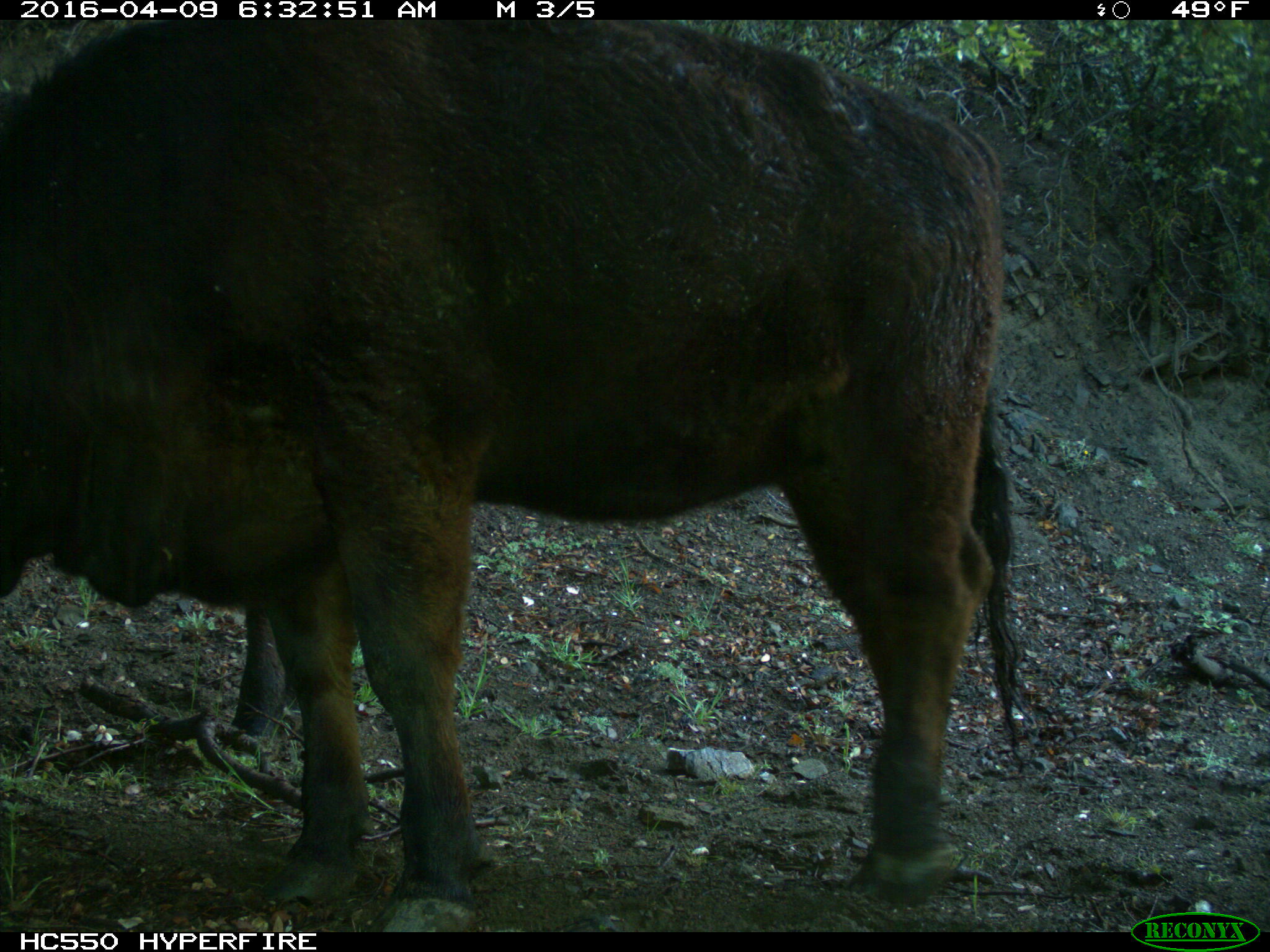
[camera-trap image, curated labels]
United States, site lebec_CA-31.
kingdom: Animalia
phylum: Chordata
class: Mammalia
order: Artiodactyla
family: Bovidae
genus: Bos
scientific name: Bos taurus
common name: domestic cow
Bos taurus (domestic cow).